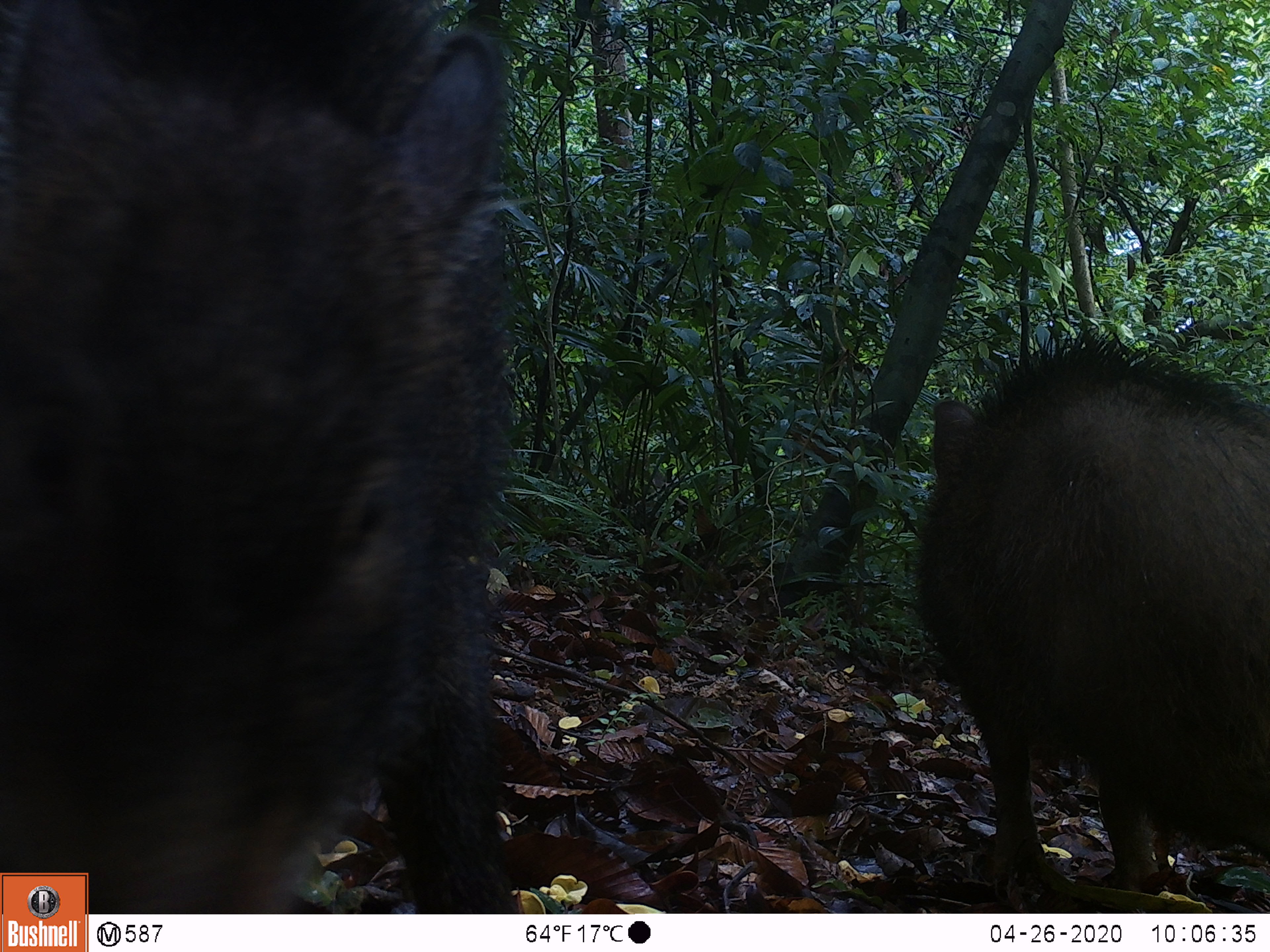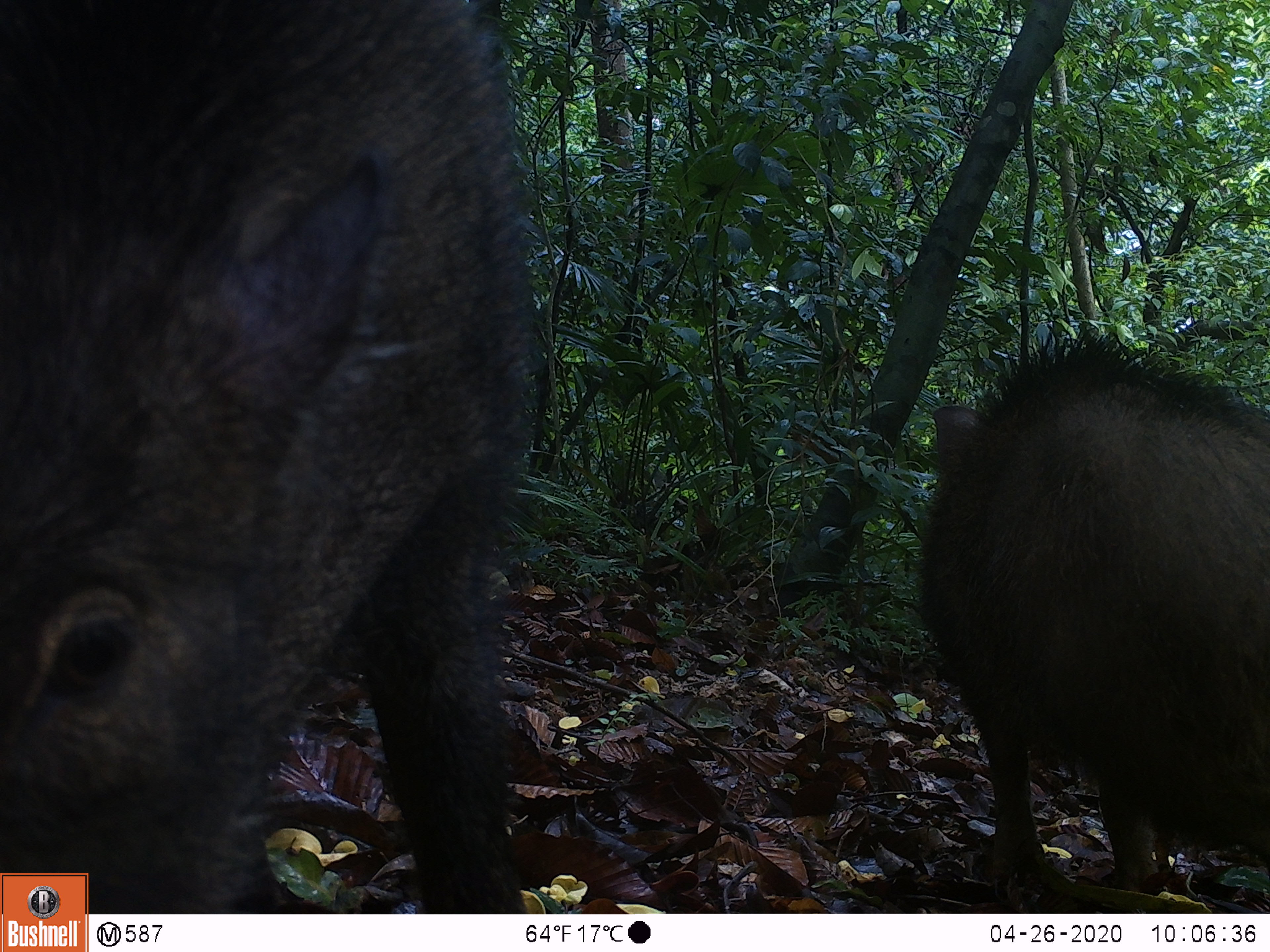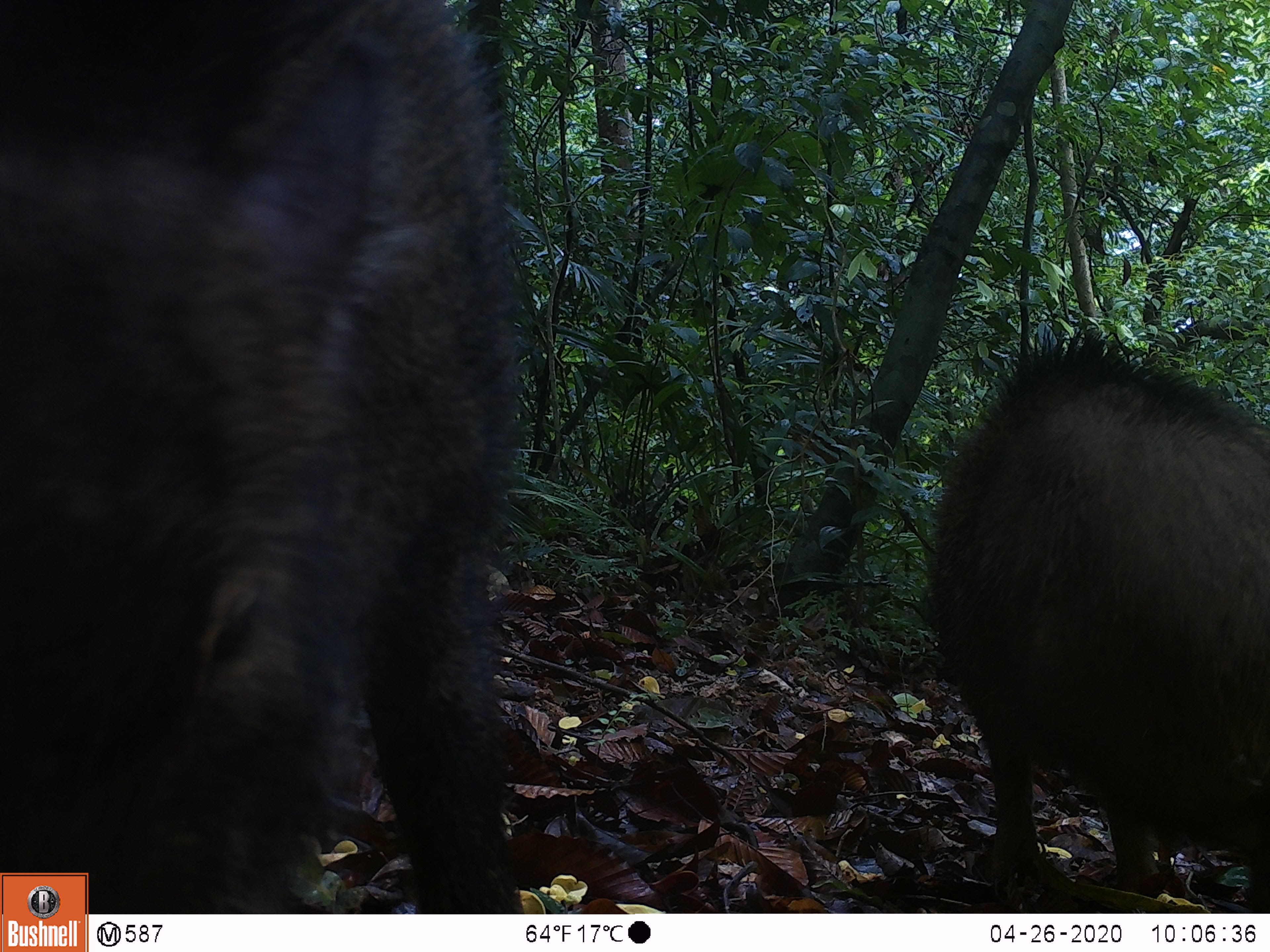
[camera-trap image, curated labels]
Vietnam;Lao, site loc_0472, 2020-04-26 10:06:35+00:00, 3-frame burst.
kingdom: Animalia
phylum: Chordata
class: Mammalia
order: Artiodactyla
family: Suidae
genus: Sus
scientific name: Sus scrofa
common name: eurasian wild pig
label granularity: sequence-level